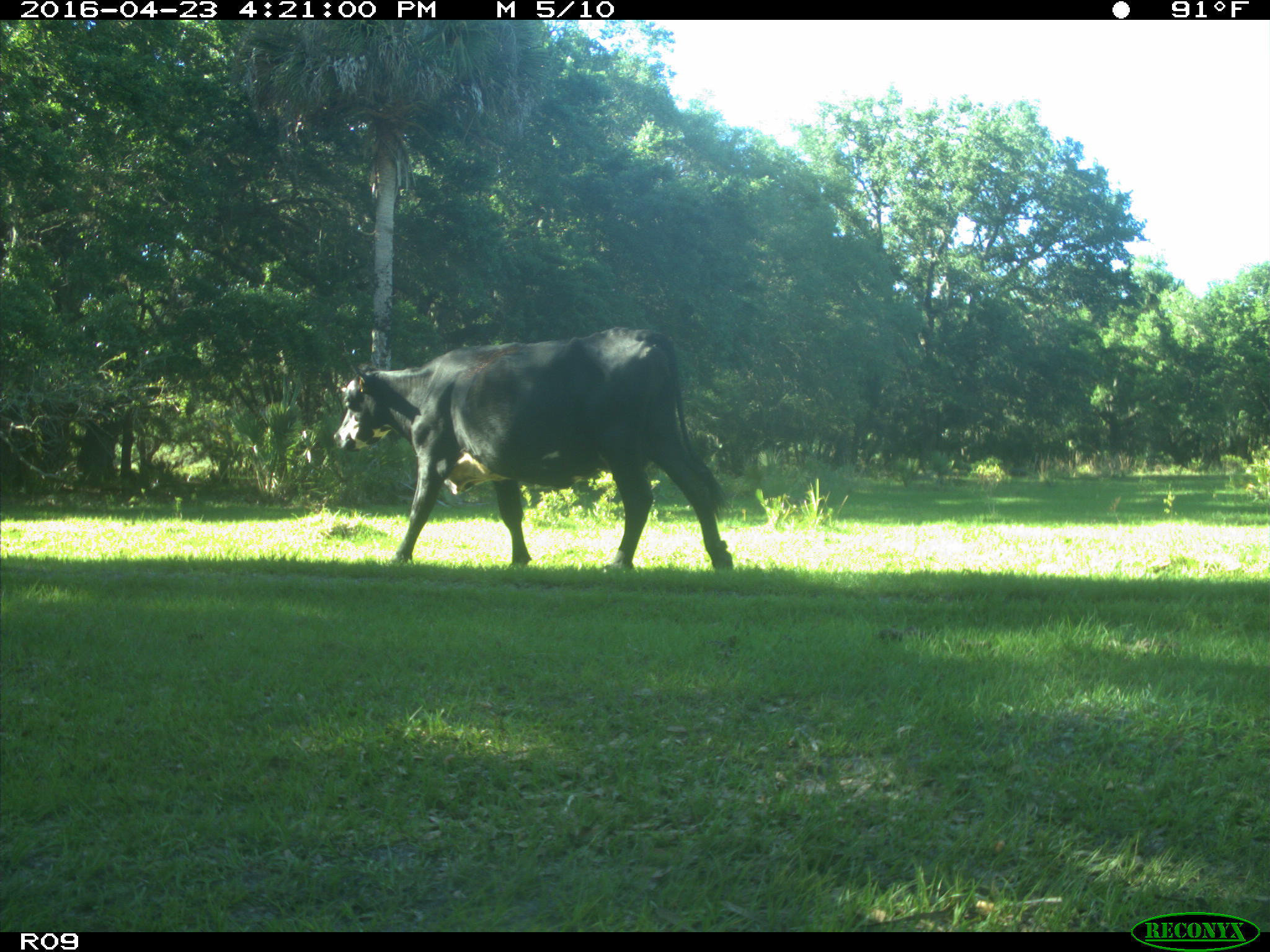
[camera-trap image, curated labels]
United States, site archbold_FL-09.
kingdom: Animalia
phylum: Chordata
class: Mammalia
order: Artiodactyla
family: Bovidae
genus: Bos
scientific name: Bos taurus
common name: domestic cow